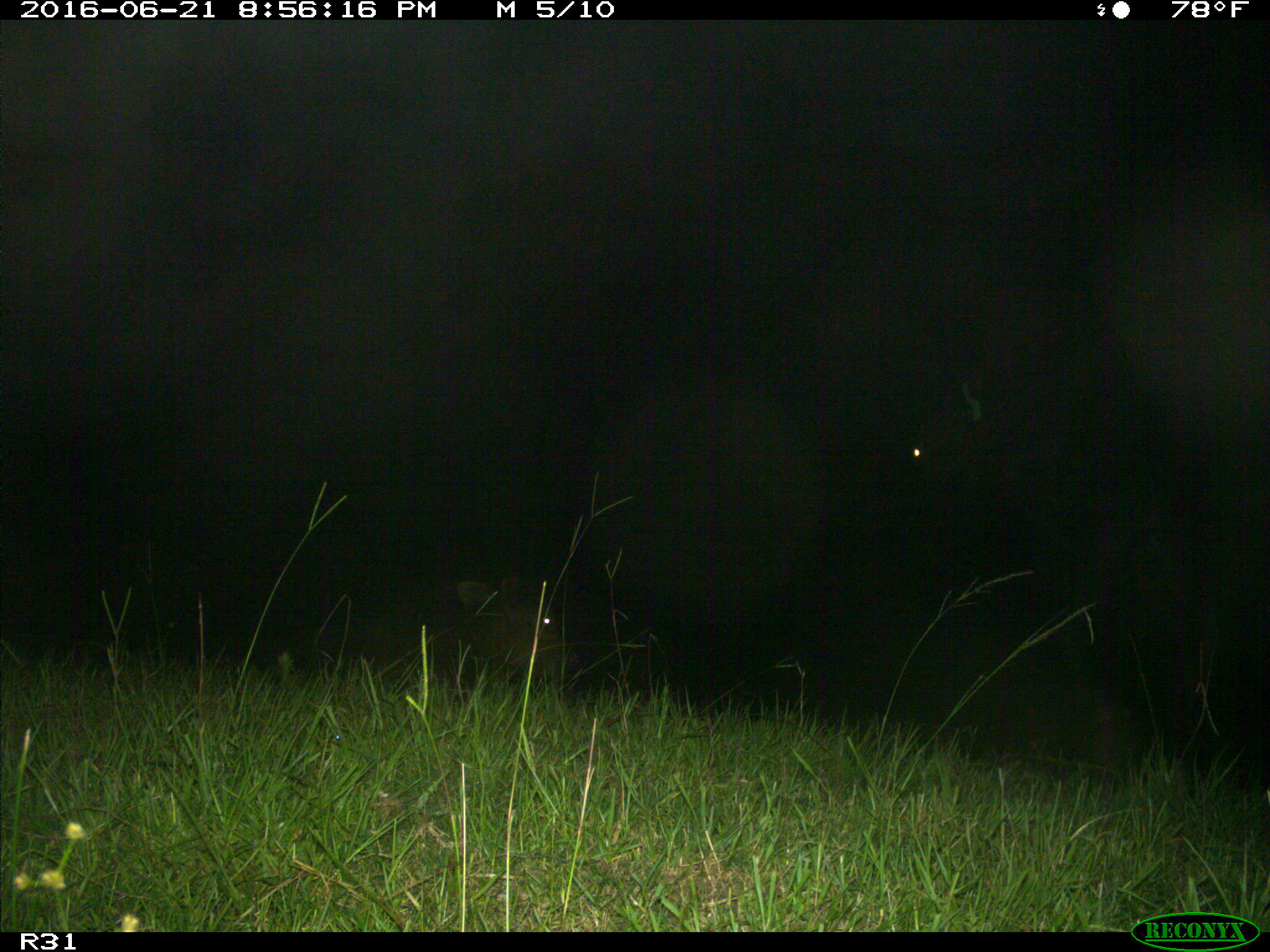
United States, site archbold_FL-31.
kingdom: Animalia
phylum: Chordata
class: Mammalia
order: Artiodactyla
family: Bovidae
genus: Bos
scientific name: Bos taurus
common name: domestic cow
Bos taurus (domestic cow).